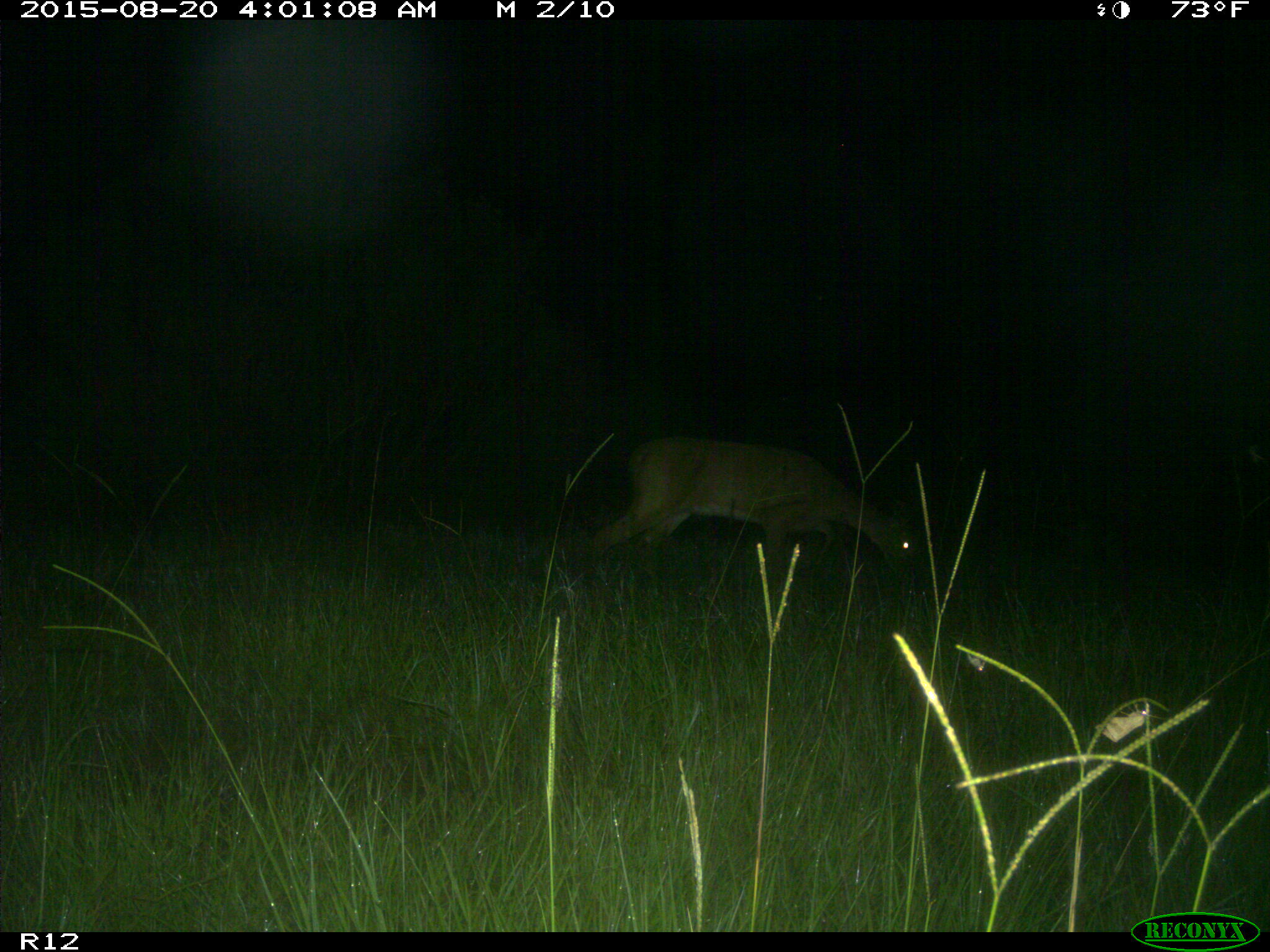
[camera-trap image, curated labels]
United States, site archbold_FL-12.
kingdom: Animalia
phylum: Chordata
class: Mammalia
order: Artiodactyla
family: Cervidae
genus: Odocoileus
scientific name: Odocoileus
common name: deer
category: unidentified deer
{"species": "unidentified deer (deer) (Odocoileus)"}